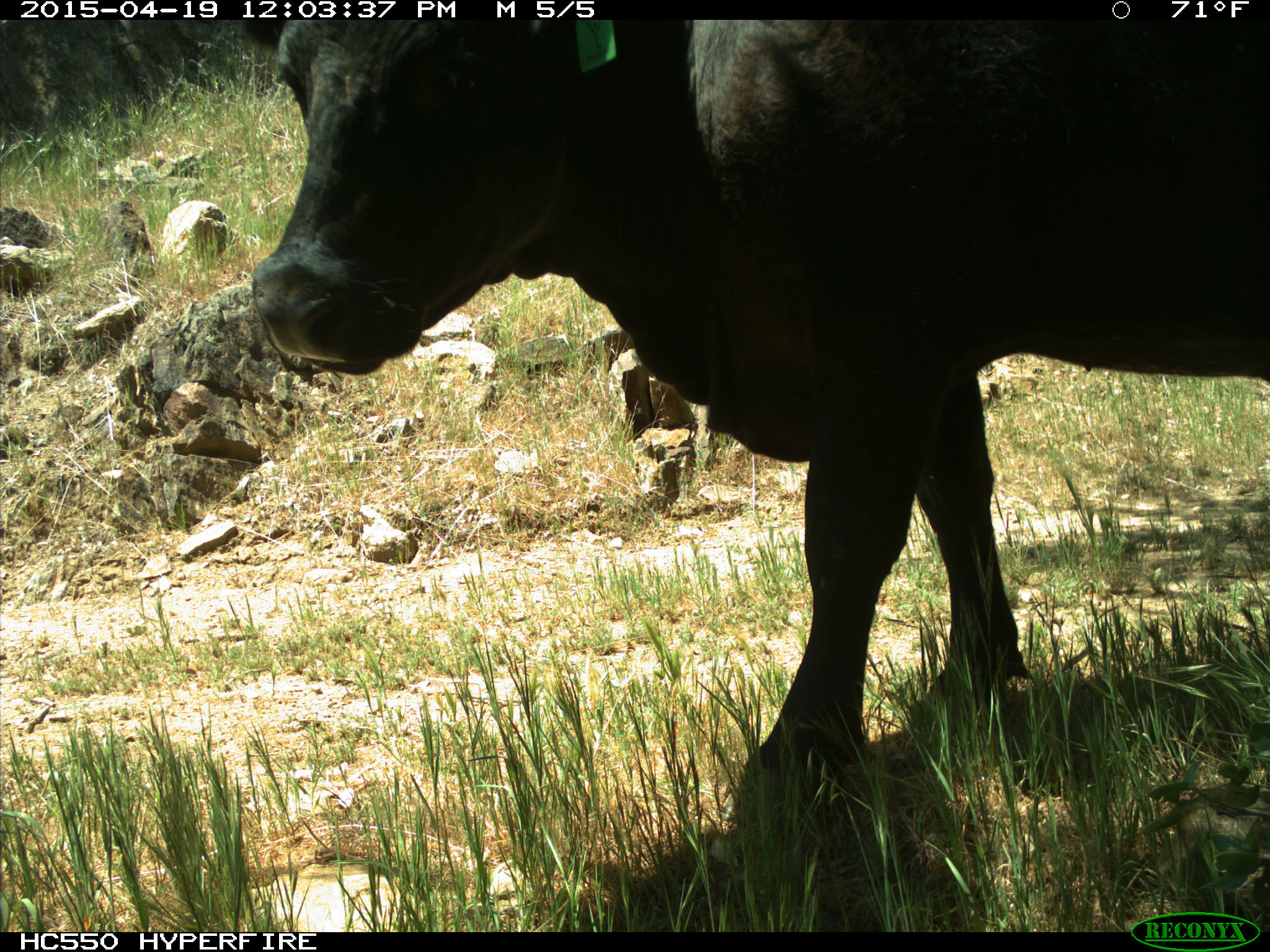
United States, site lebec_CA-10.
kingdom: Animalia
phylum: Chordata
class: Mammalia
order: Artiodactyla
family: Bovidae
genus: Bos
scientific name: Bos taurus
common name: domestic cow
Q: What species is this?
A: Bos taurus (domestic cow).